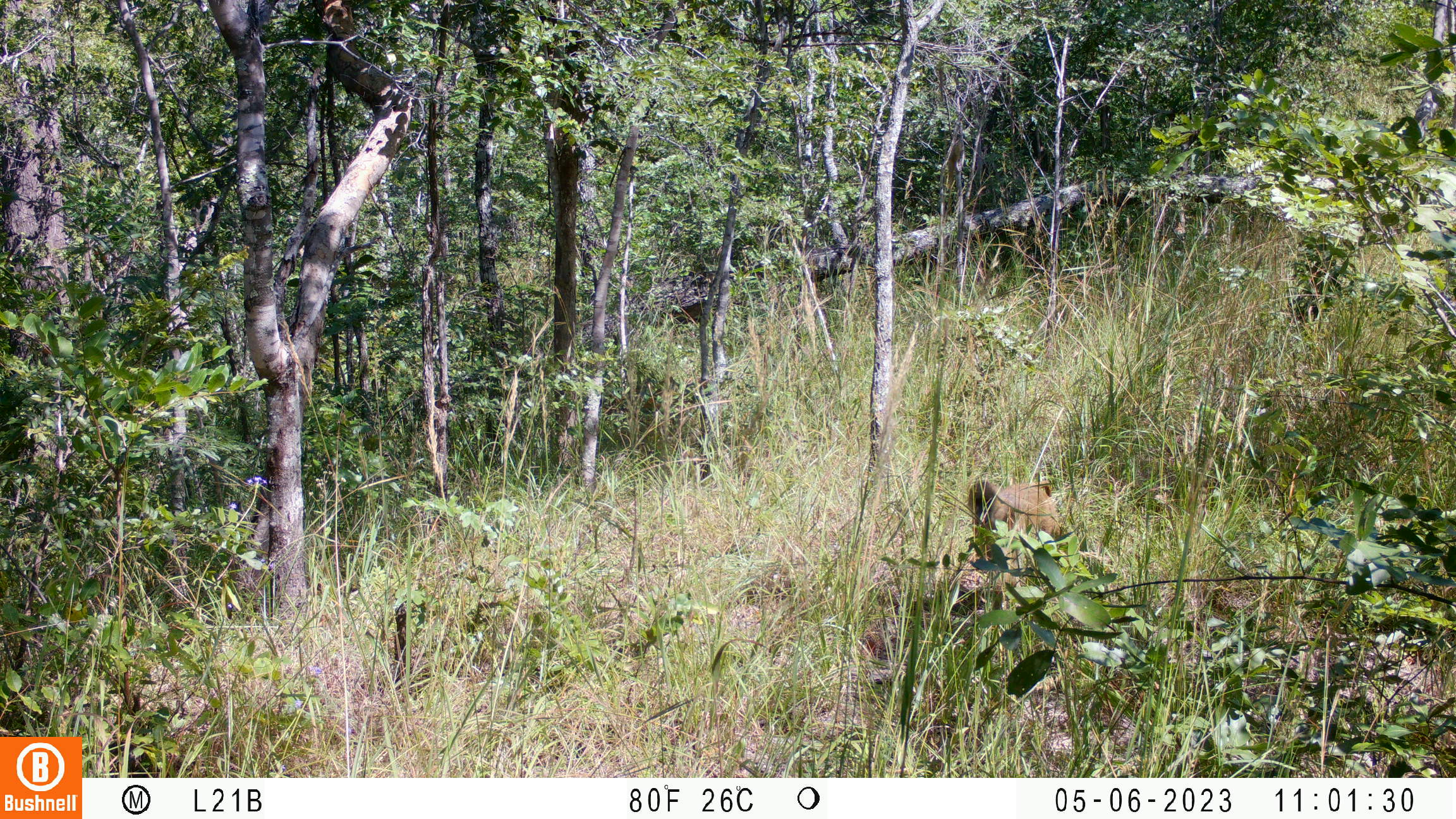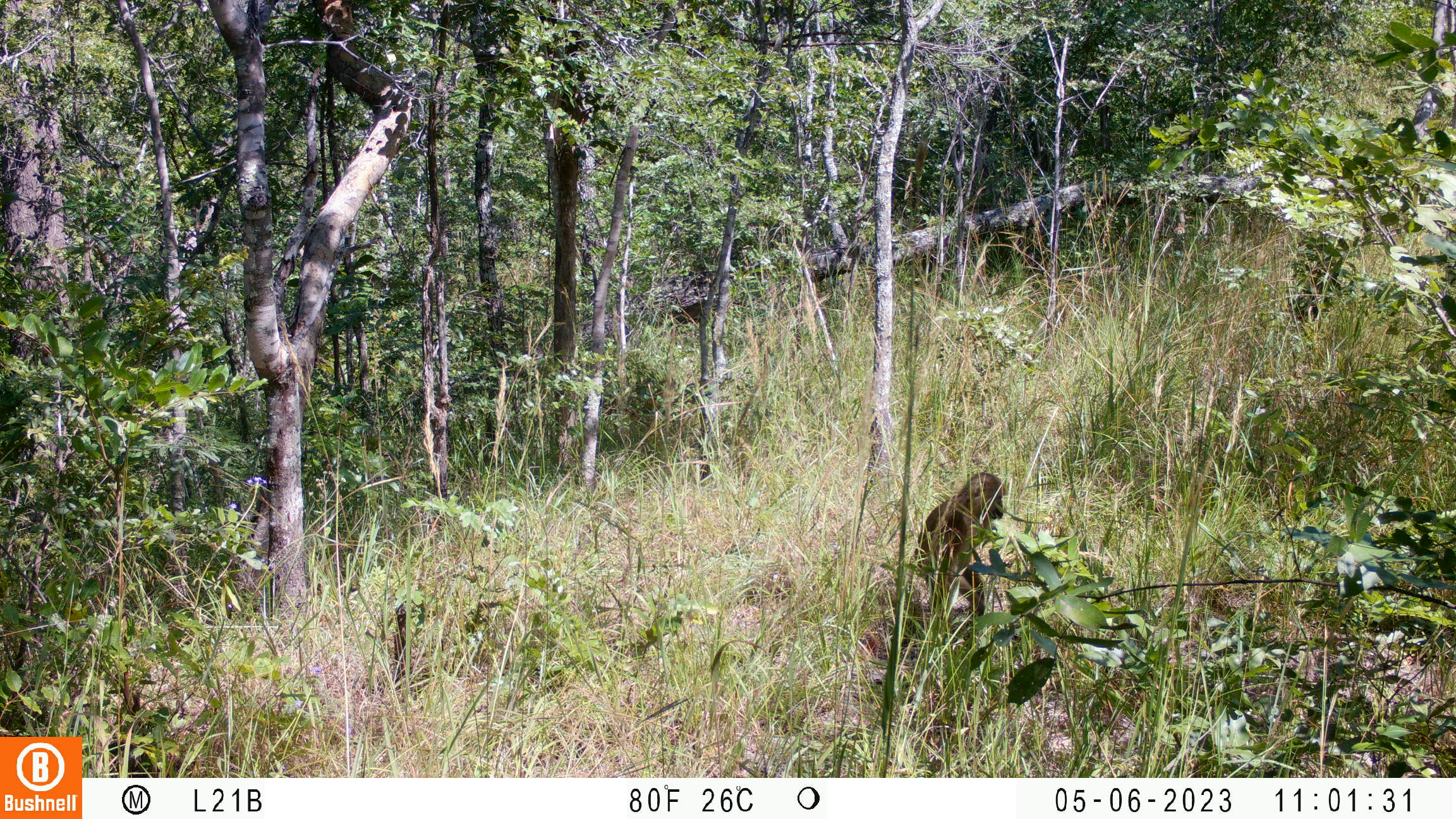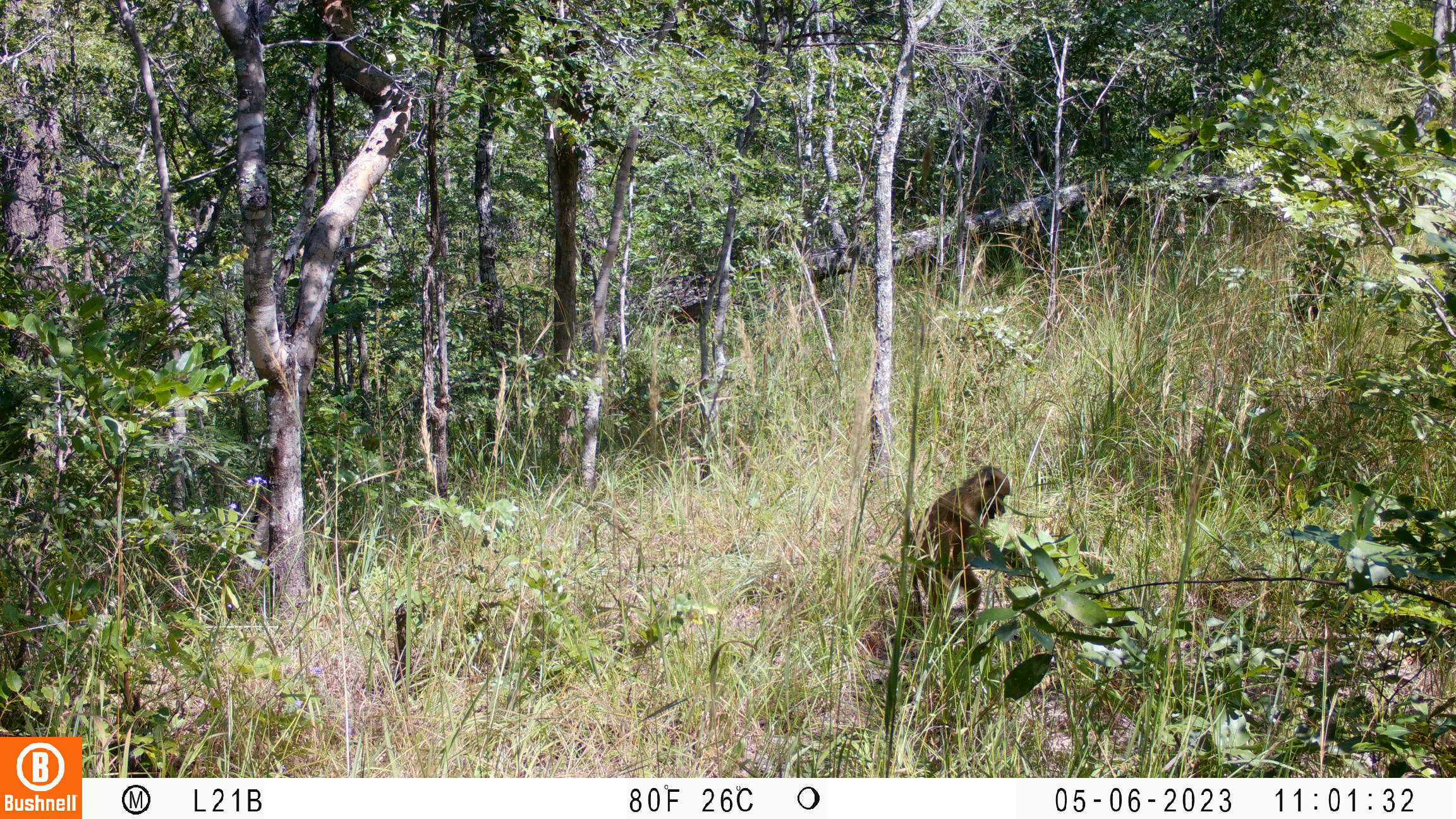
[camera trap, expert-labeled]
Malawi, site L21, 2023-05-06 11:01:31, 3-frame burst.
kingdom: Animalia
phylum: Chordata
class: Mammalia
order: Primates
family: Cercopithecidae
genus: Papio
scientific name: Papio cynocephalus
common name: yellow baboon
Yellow baboon (Papio cynocephalus), count 1.